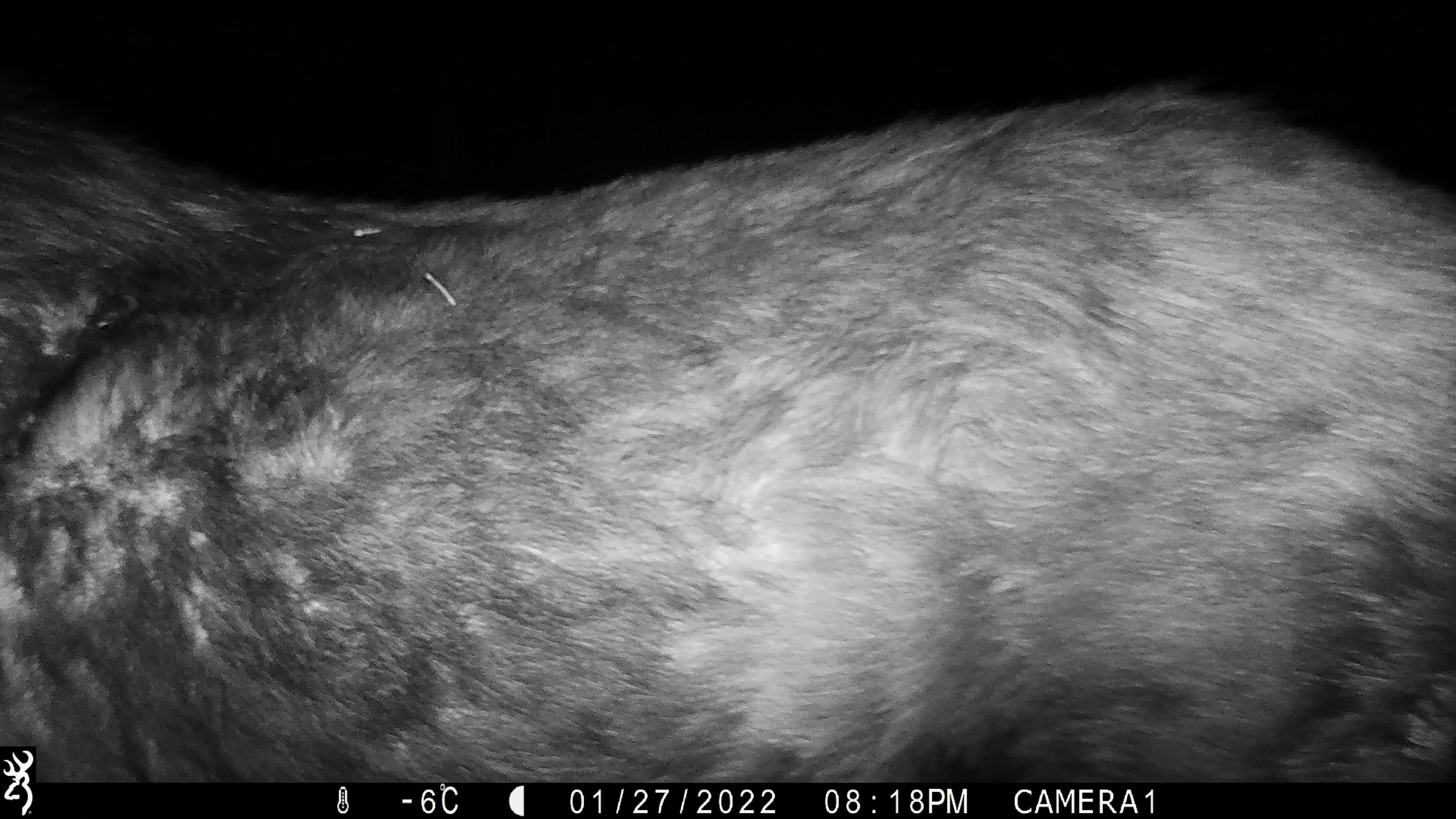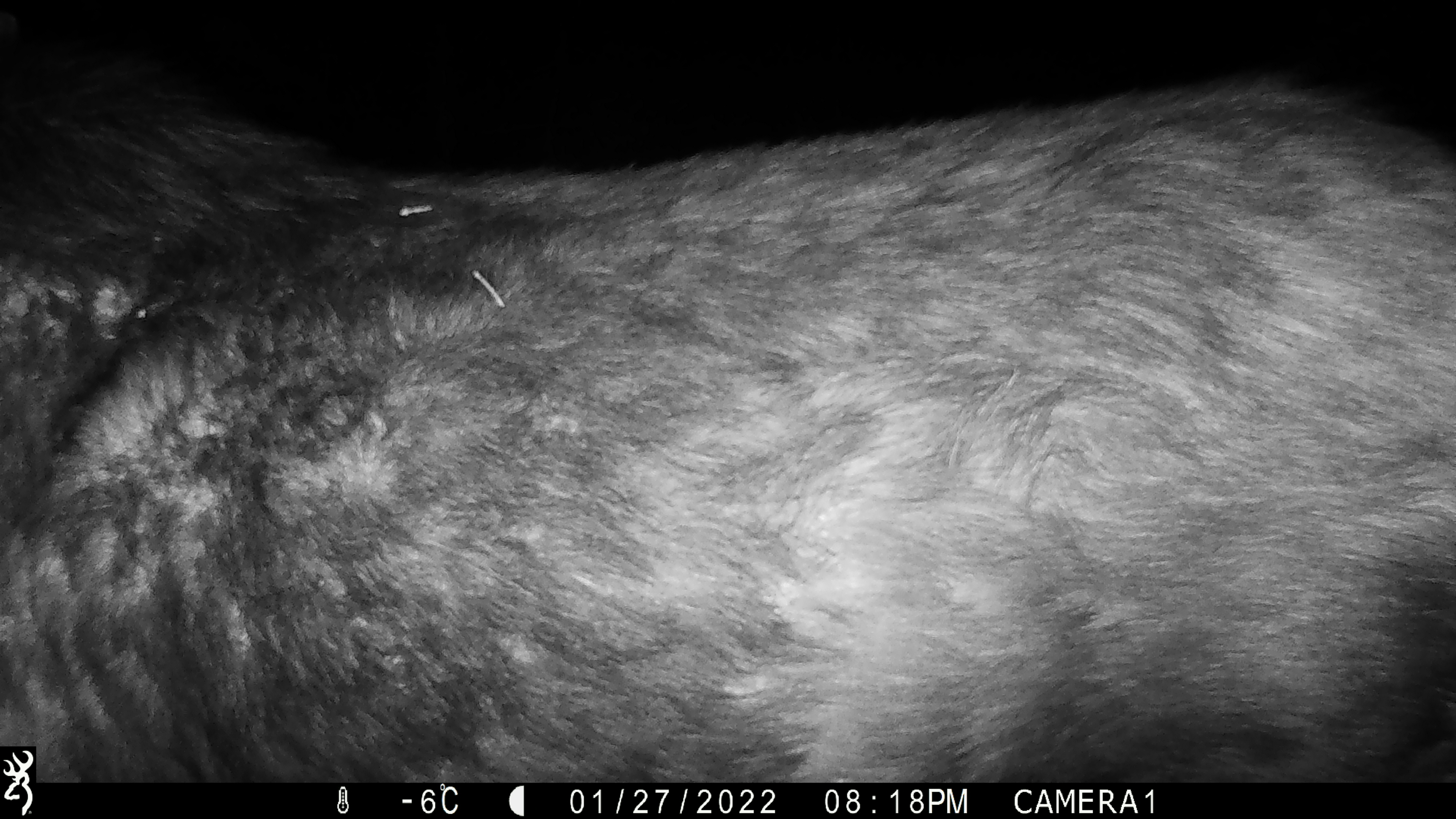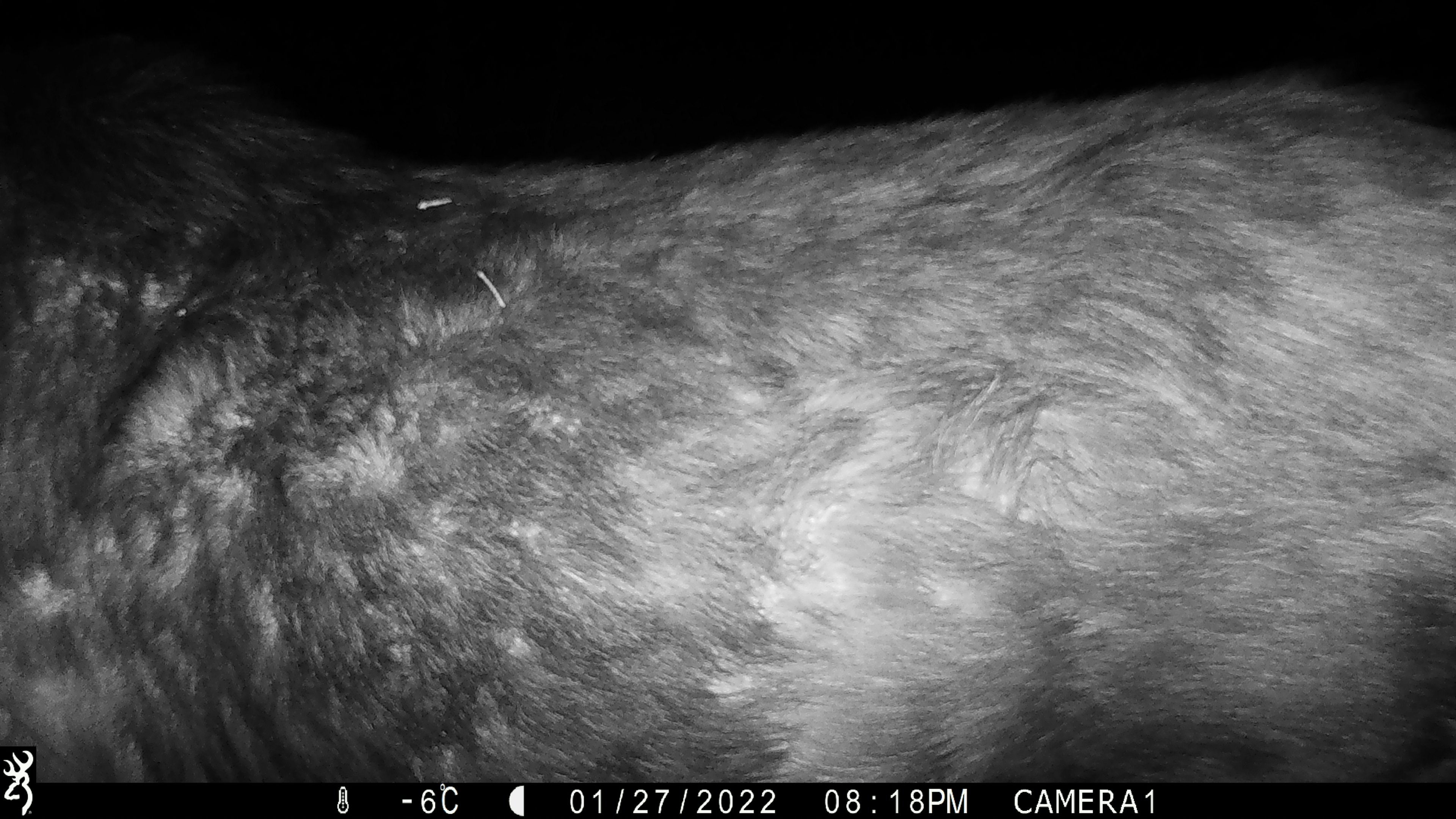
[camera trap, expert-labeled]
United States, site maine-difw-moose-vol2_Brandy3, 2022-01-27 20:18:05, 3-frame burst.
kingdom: Animalia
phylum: Chordata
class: Mammalia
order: Artiodactyla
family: Cervidae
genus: Alces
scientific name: Alces alces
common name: moose